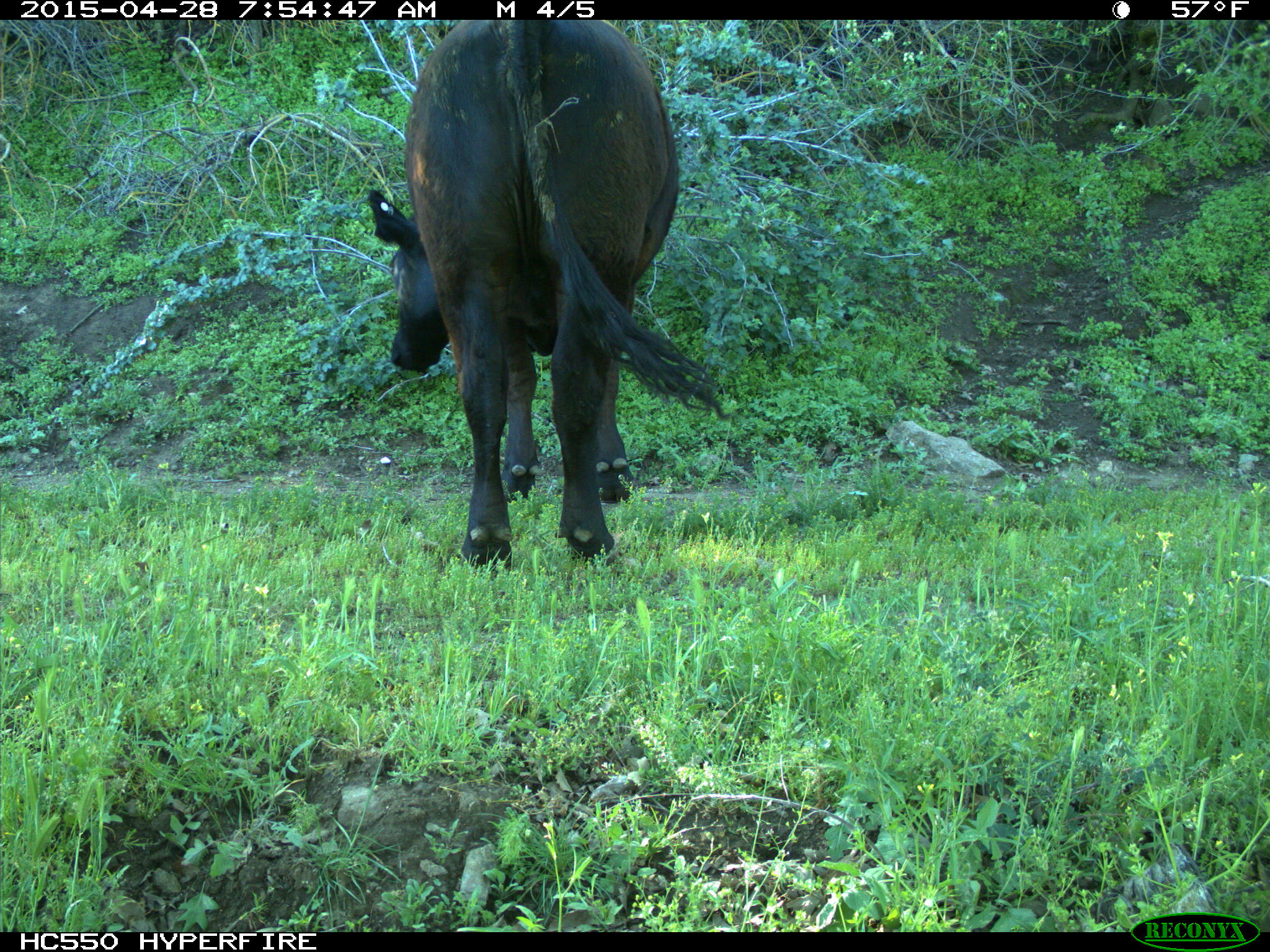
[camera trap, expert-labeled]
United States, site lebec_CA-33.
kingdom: Animalia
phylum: Chordata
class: Mammalia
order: Artiodactyla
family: Bovidae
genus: Bos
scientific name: Bos taurus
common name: domestic cow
Bos taurus (domestic cow).